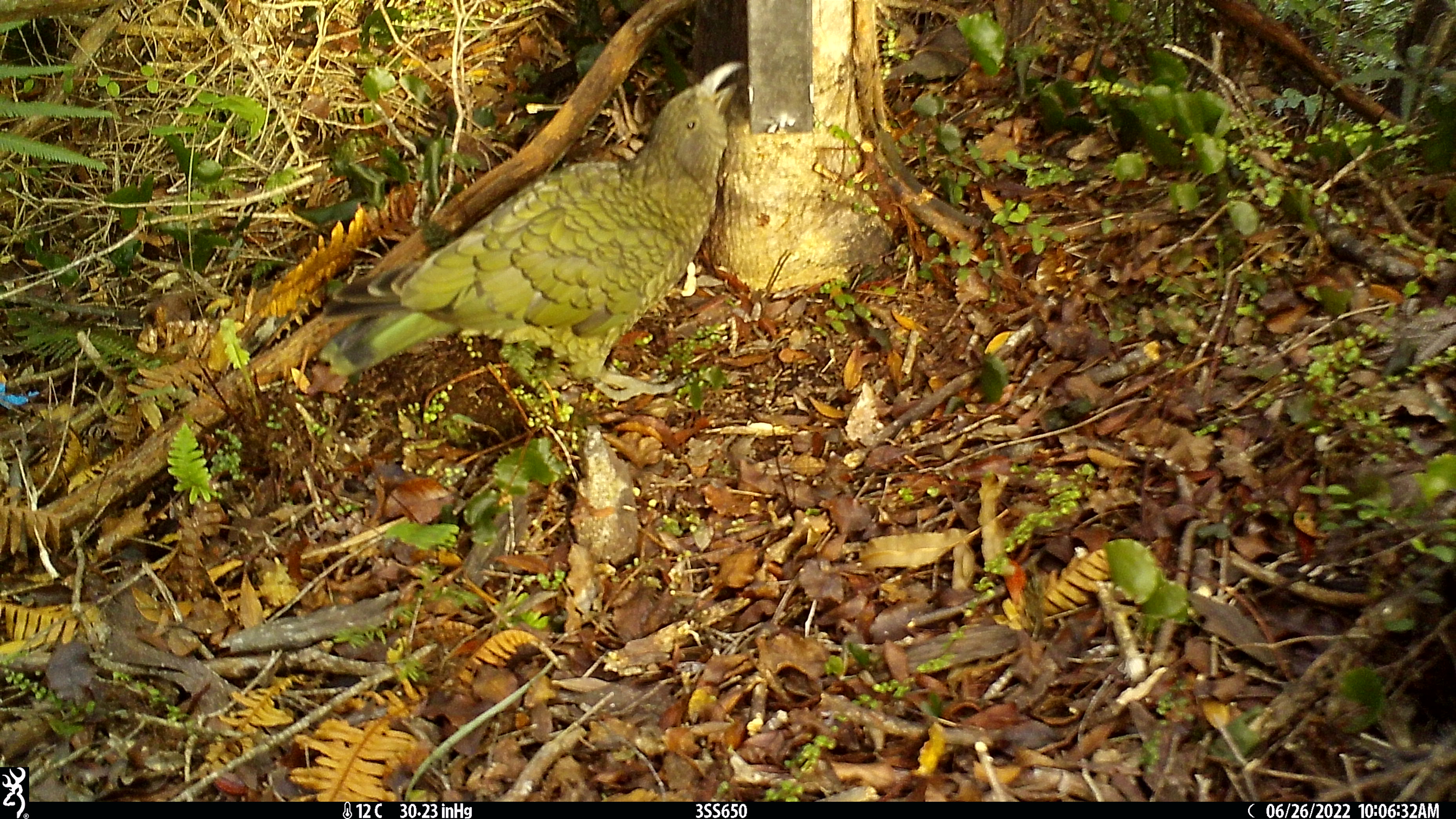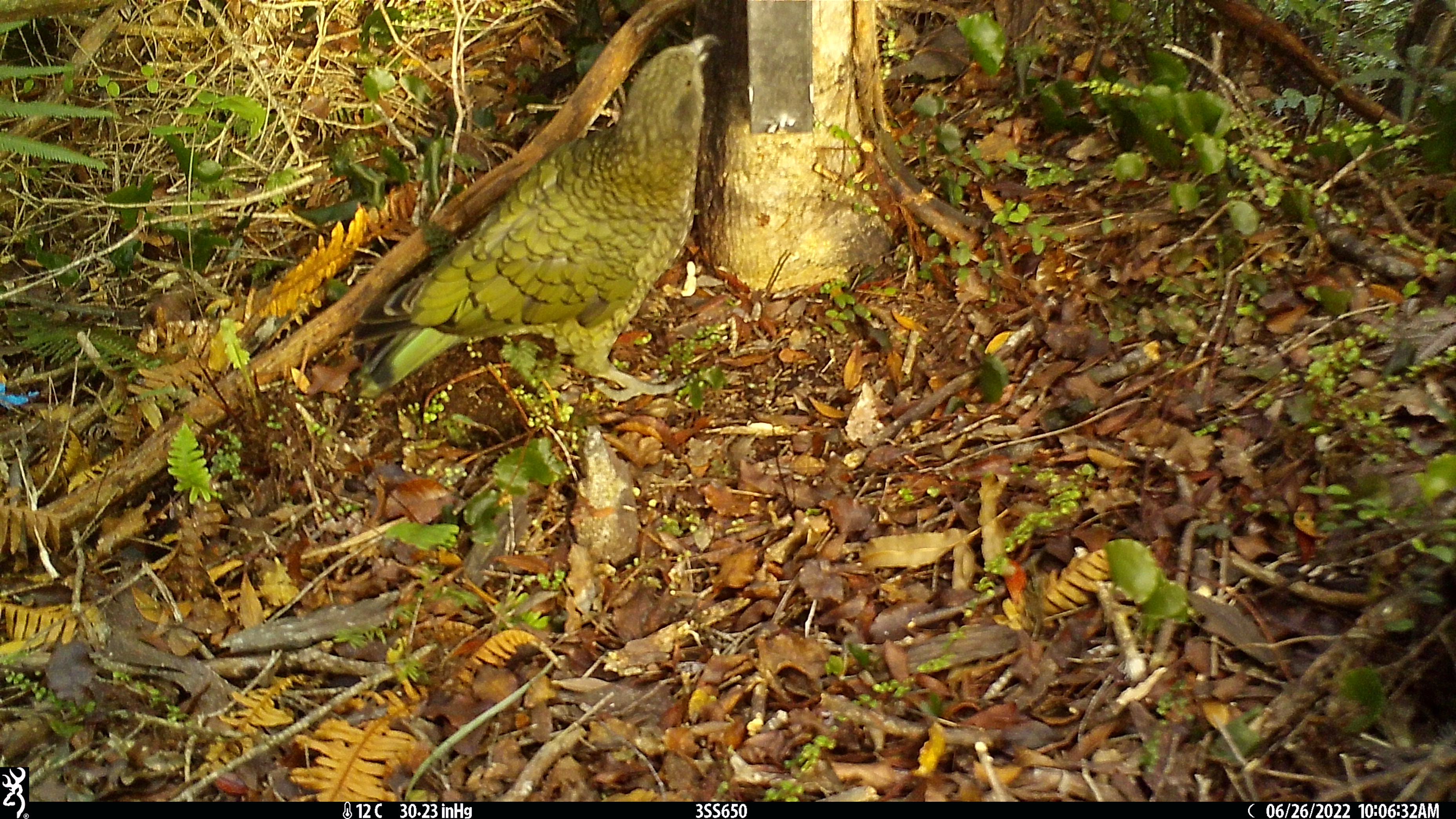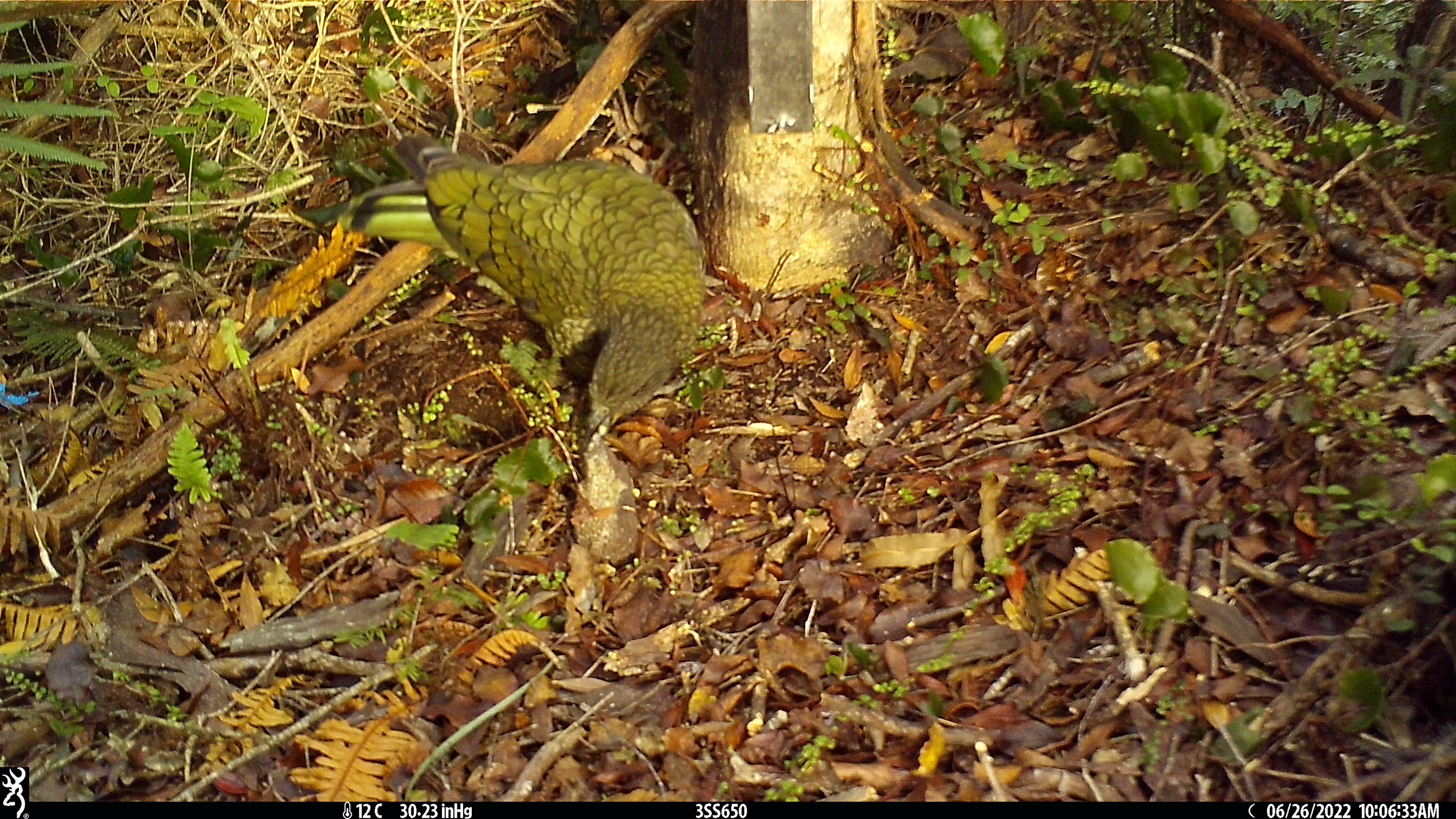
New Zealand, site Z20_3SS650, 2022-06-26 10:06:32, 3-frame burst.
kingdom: Animalia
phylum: Chordata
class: Aves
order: Psittaciformes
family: Strigopidae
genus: Nestor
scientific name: Nestor notabilis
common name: kea